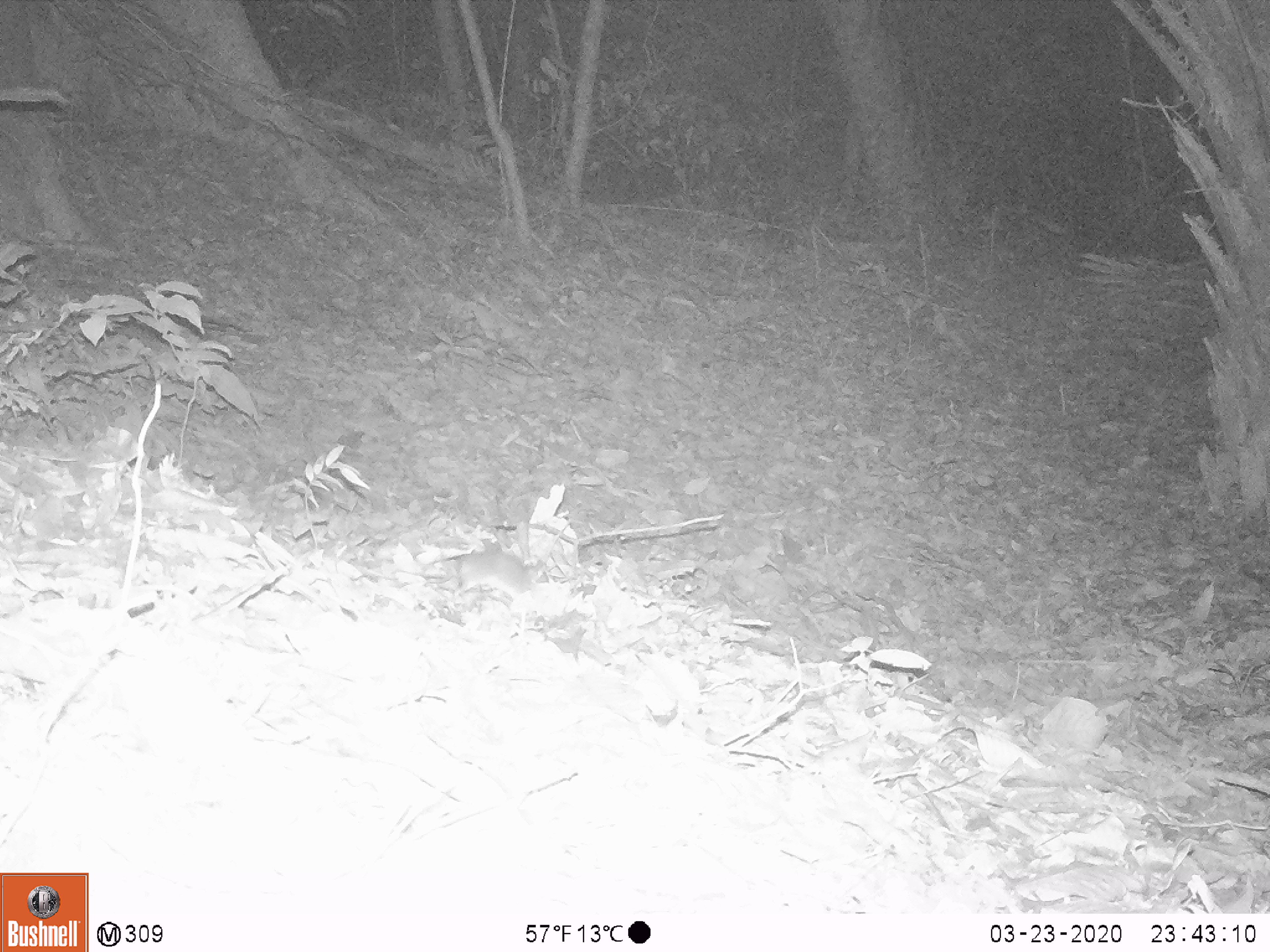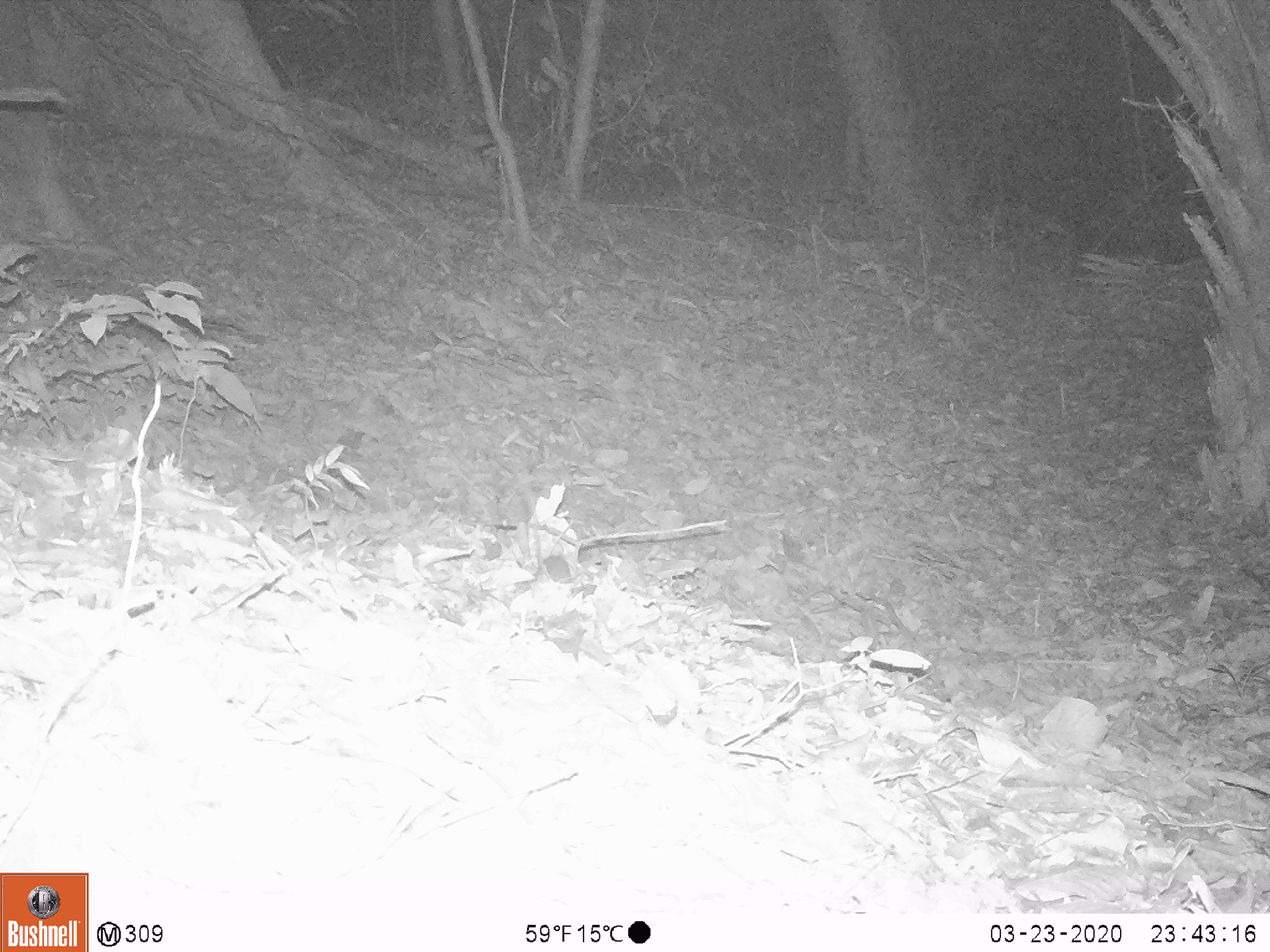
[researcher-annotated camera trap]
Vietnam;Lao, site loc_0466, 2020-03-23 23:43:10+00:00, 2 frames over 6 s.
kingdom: Animalia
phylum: Chordata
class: Mammalia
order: Rodentia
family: Muridae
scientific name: Muridae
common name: old-world mice and rats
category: unidentified murid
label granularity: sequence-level